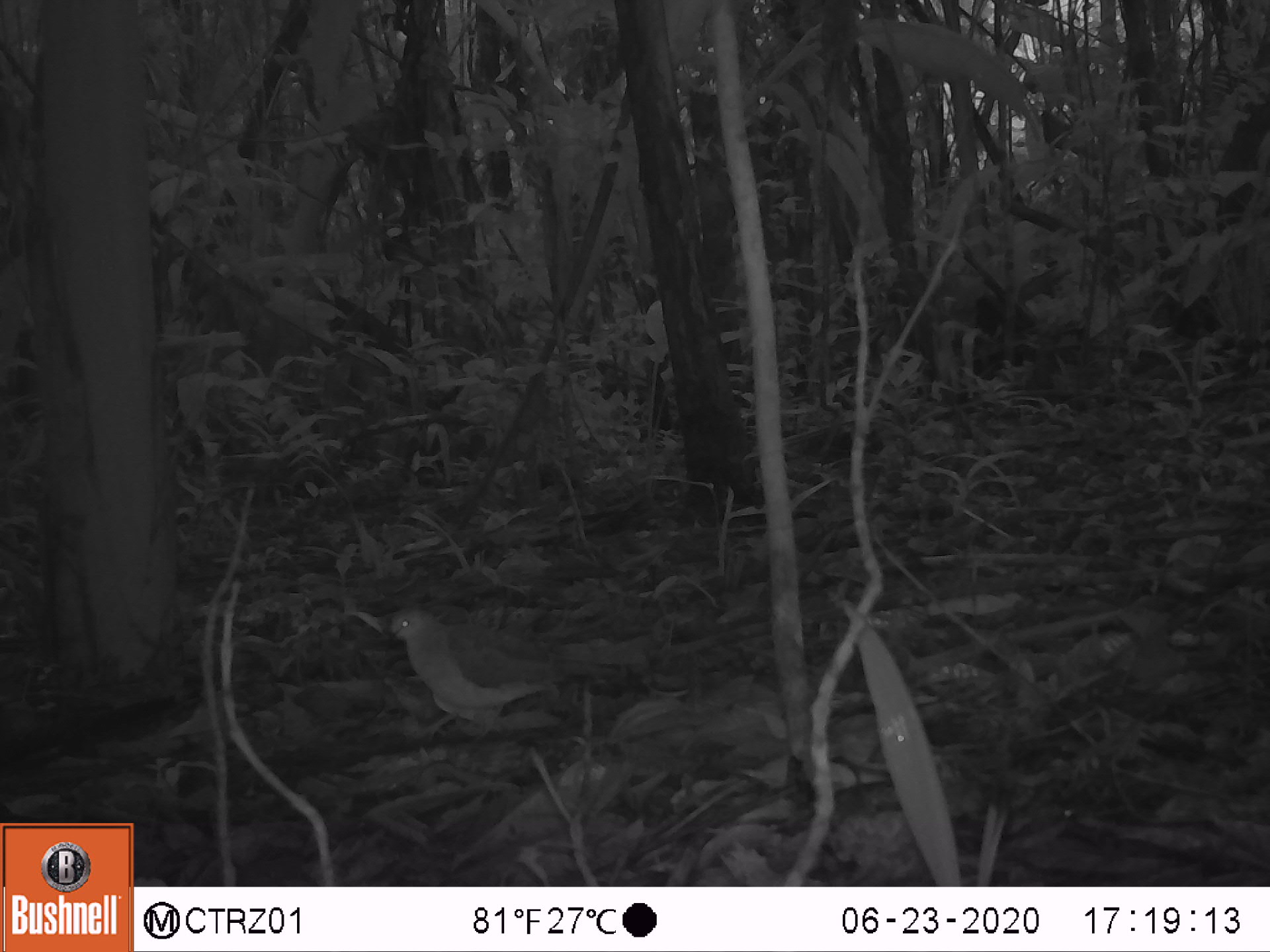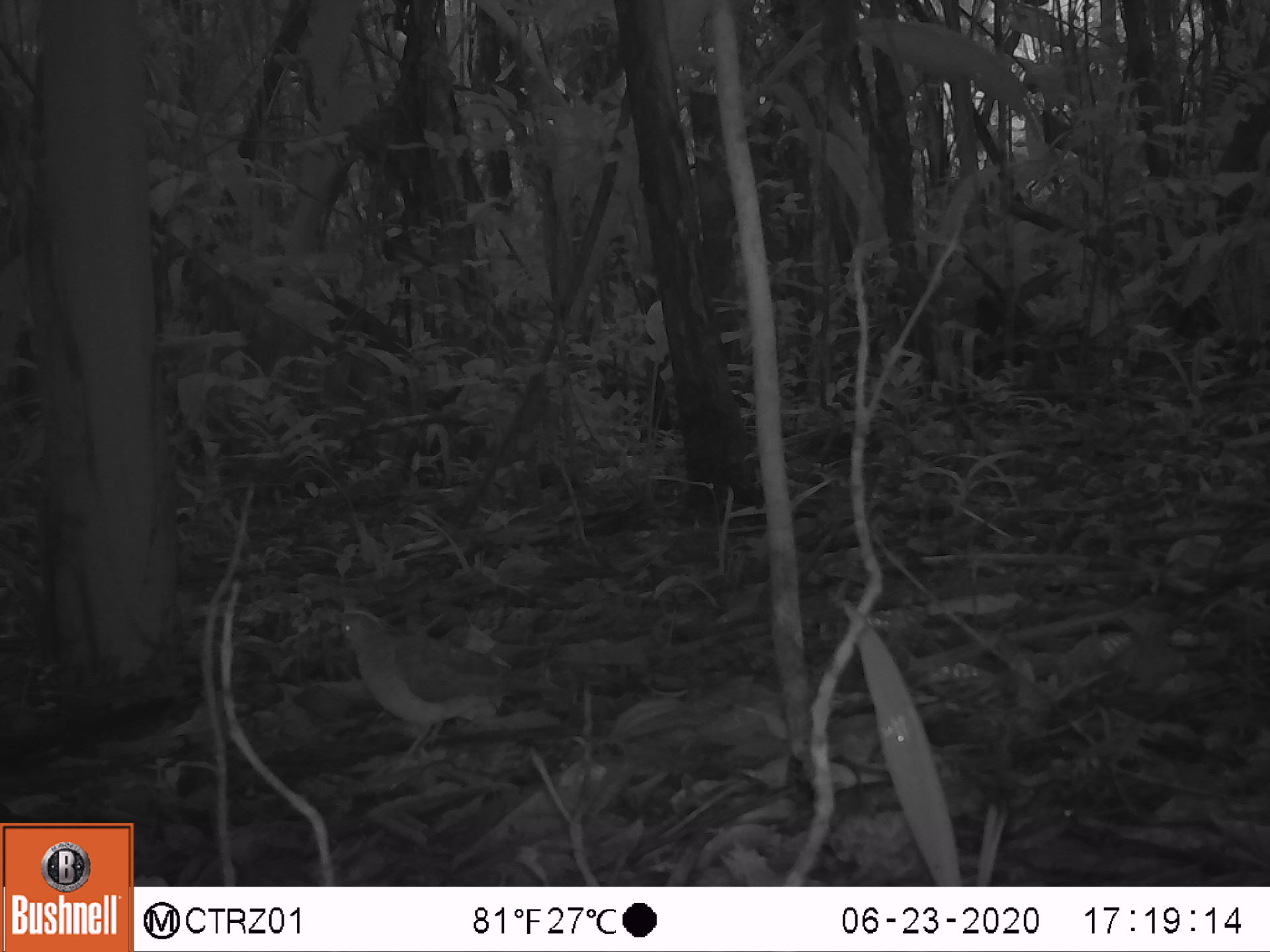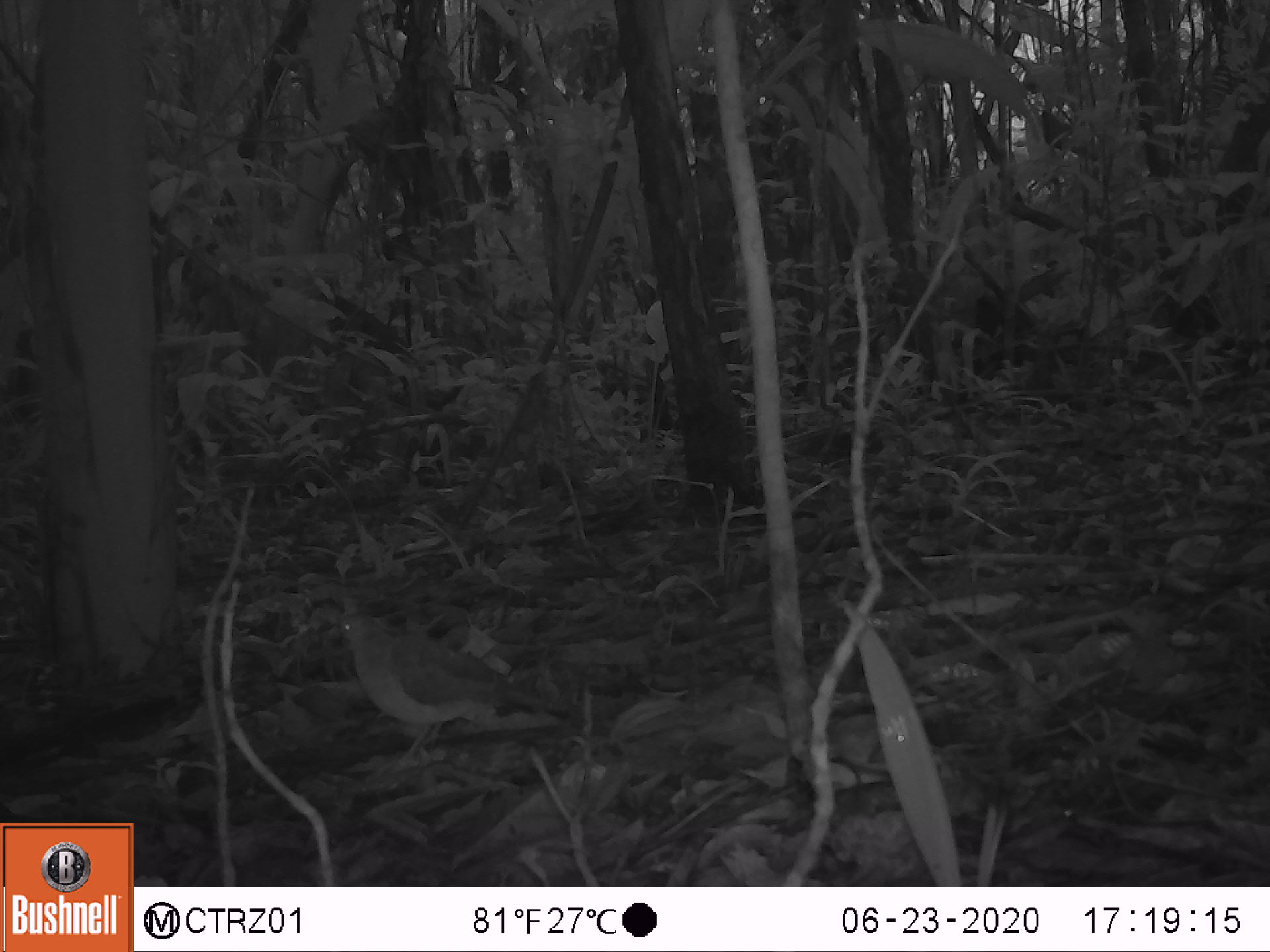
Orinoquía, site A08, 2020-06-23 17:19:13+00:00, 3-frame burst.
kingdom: Animalia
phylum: Chordata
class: Aves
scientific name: Aves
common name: bird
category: unknown bird